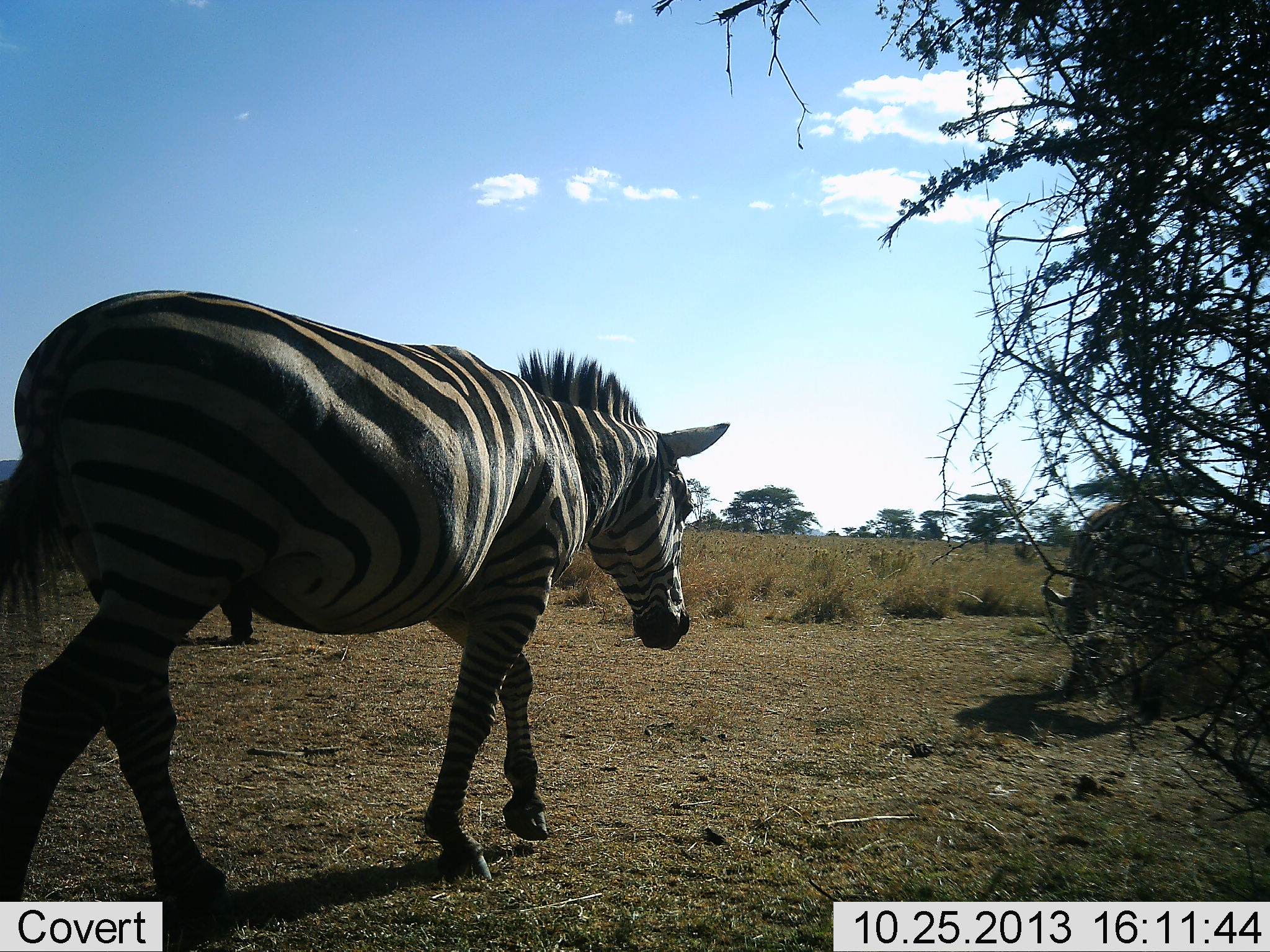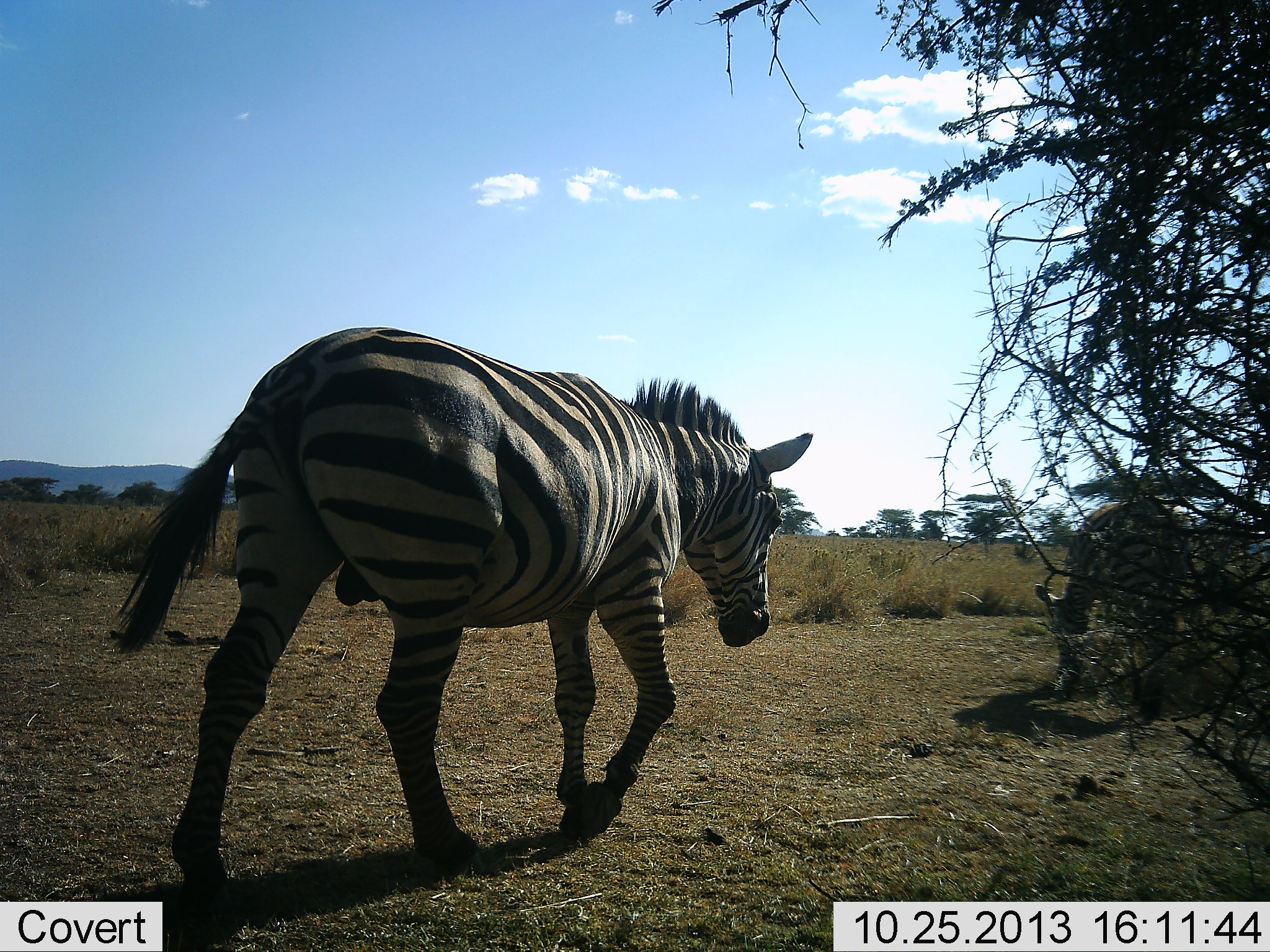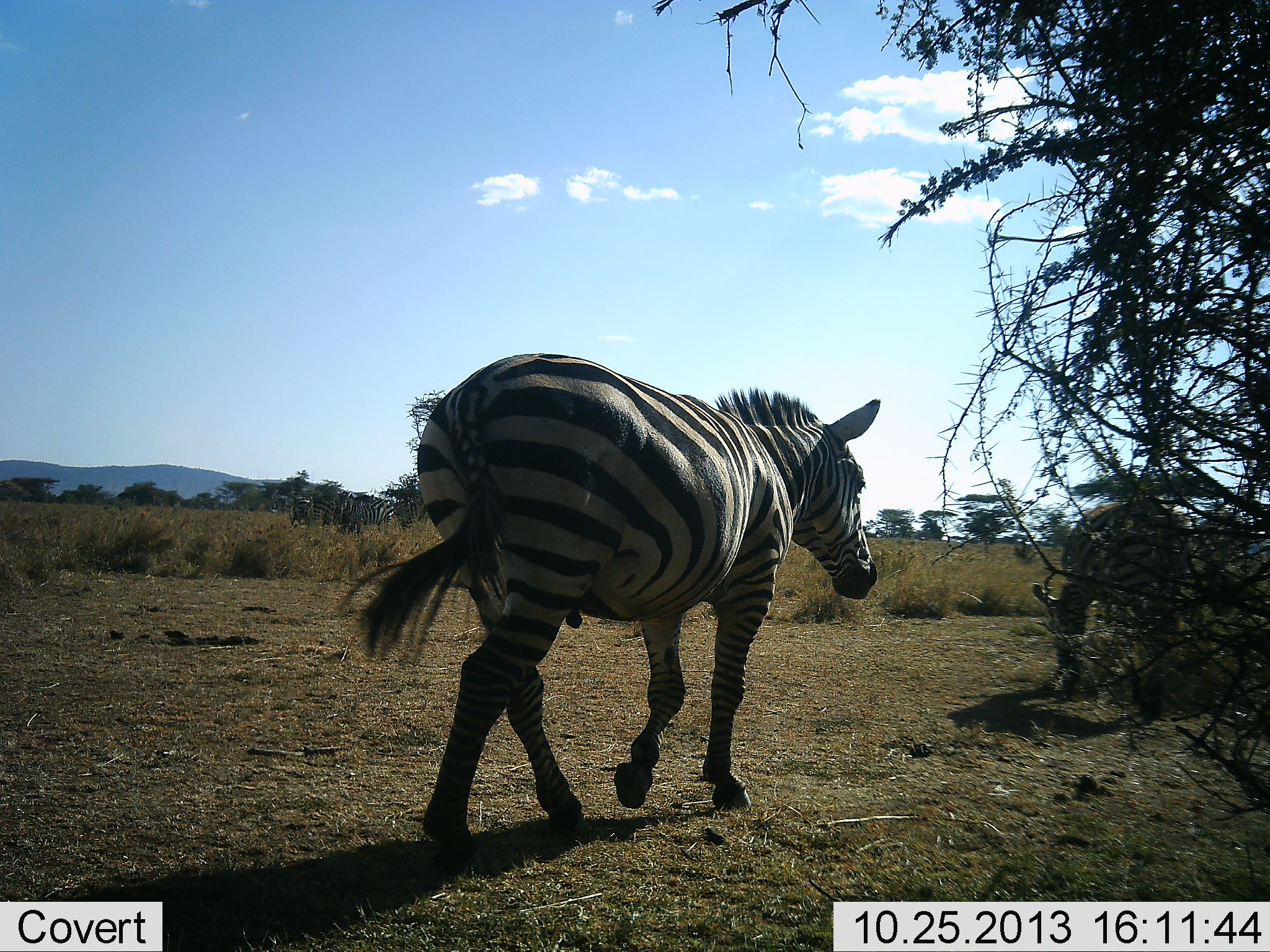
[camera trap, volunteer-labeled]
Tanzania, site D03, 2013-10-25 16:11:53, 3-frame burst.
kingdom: Animalia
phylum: Chordata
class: Mammalia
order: Perissodactyla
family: Equidae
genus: Equus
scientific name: Equus quagga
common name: plains zebra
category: zebra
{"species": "zebra (plains zebra) (Equus quagga)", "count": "2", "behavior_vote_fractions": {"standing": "17%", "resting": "0%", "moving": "98%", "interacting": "0%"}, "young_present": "0%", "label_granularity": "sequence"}